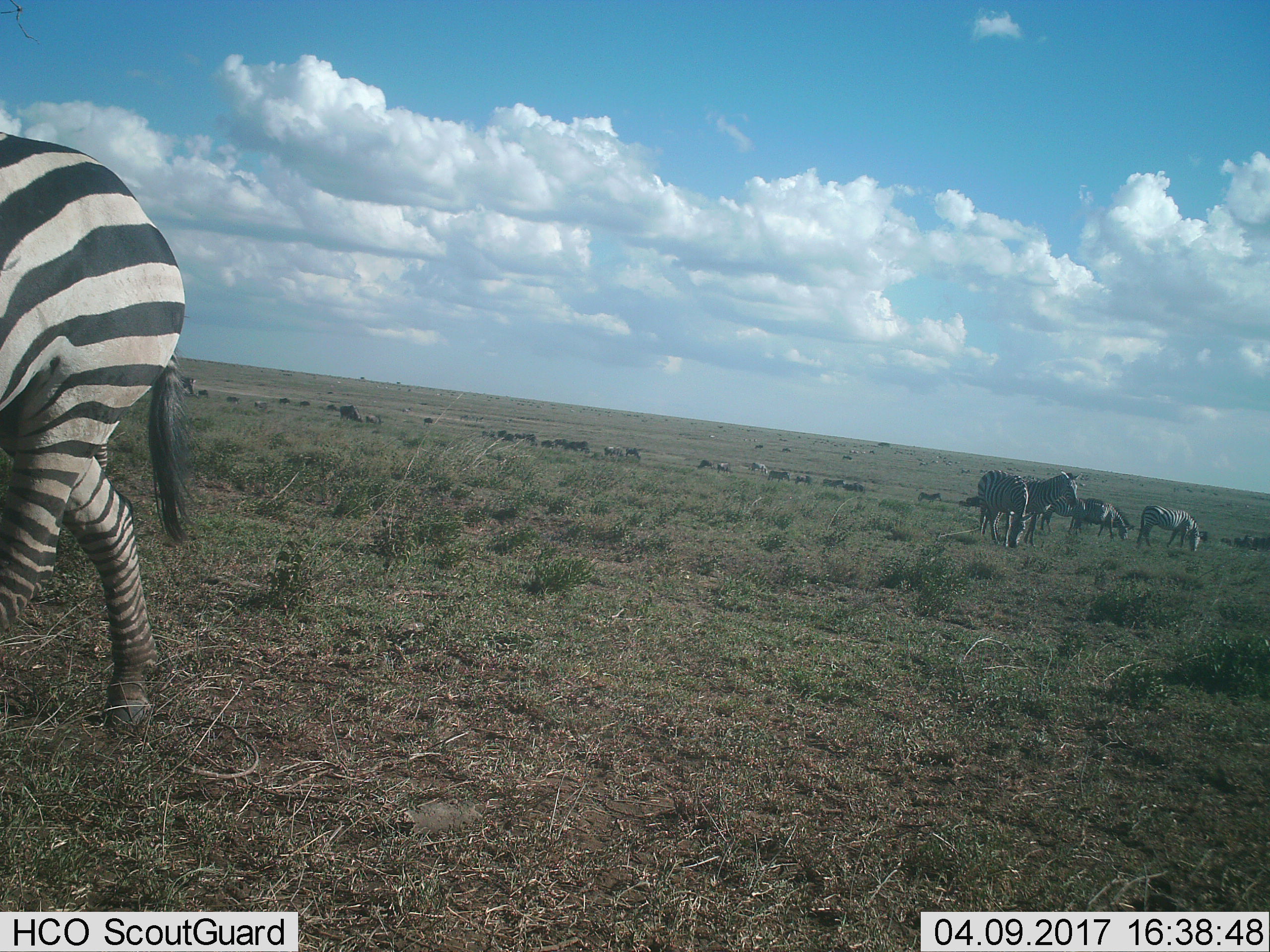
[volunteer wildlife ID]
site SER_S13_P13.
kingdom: Animalia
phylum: Chordata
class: Mammalia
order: Perissodactyla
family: Equidae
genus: Equus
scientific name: Equus quagga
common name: plains zebra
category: zebraplains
Zebraplains (plains zebra) (Equus quagga), count 11-50. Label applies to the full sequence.